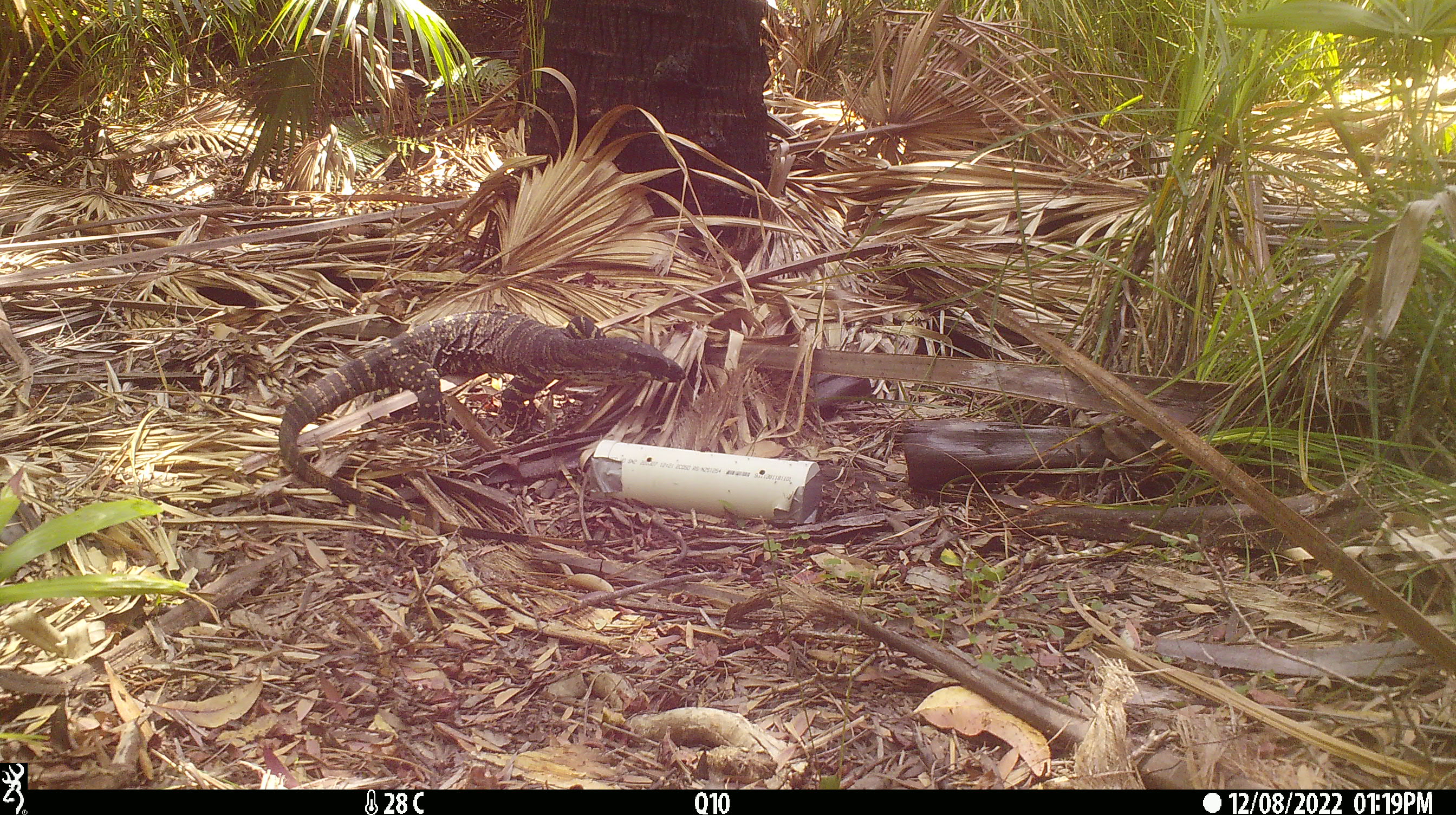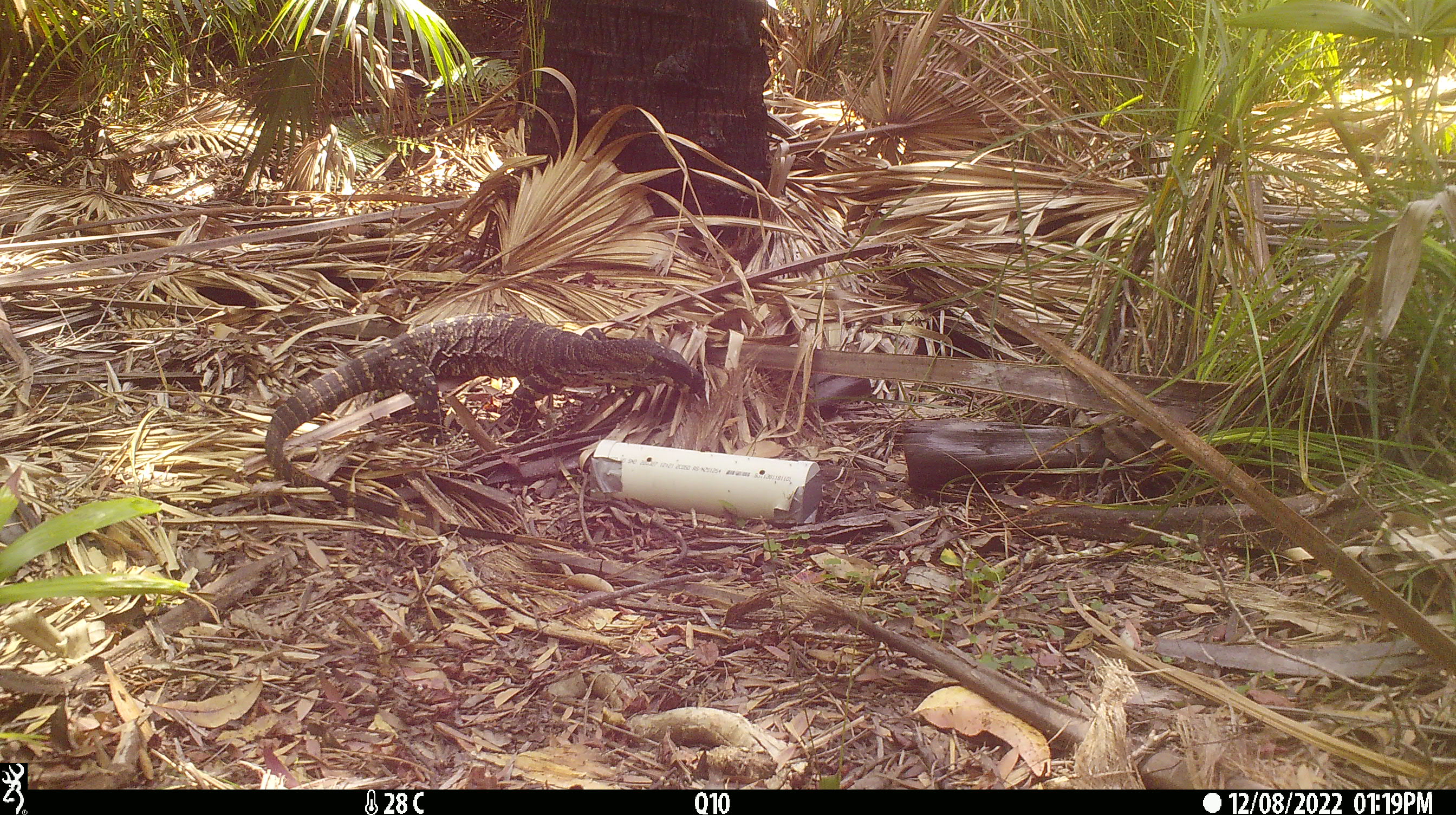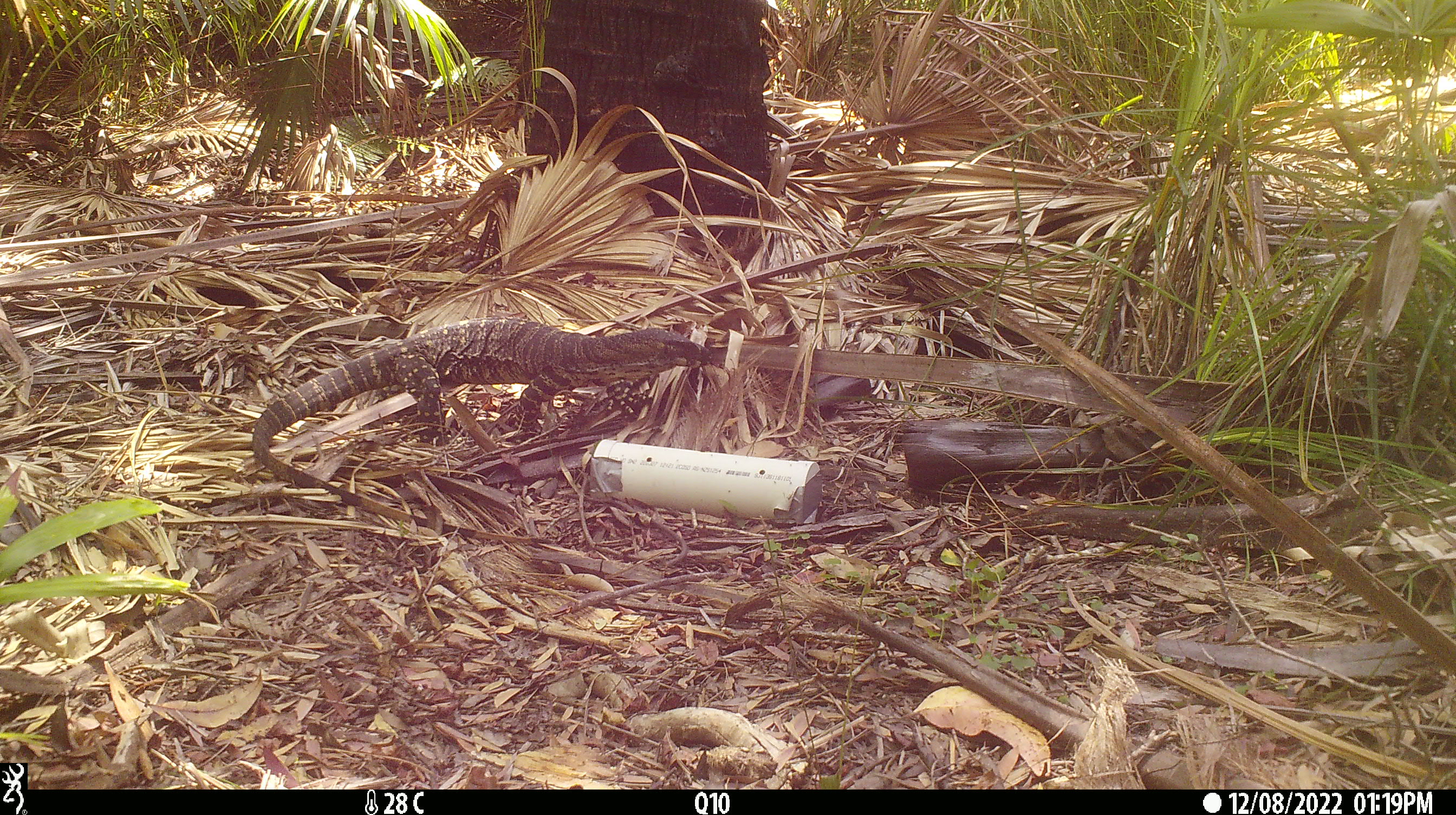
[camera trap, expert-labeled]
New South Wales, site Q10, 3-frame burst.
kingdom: Animalia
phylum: Chordata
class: Reptilia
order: Squamata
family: Varanidae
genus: Varanus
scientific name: Varanus varius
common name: lace monitor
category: goanna